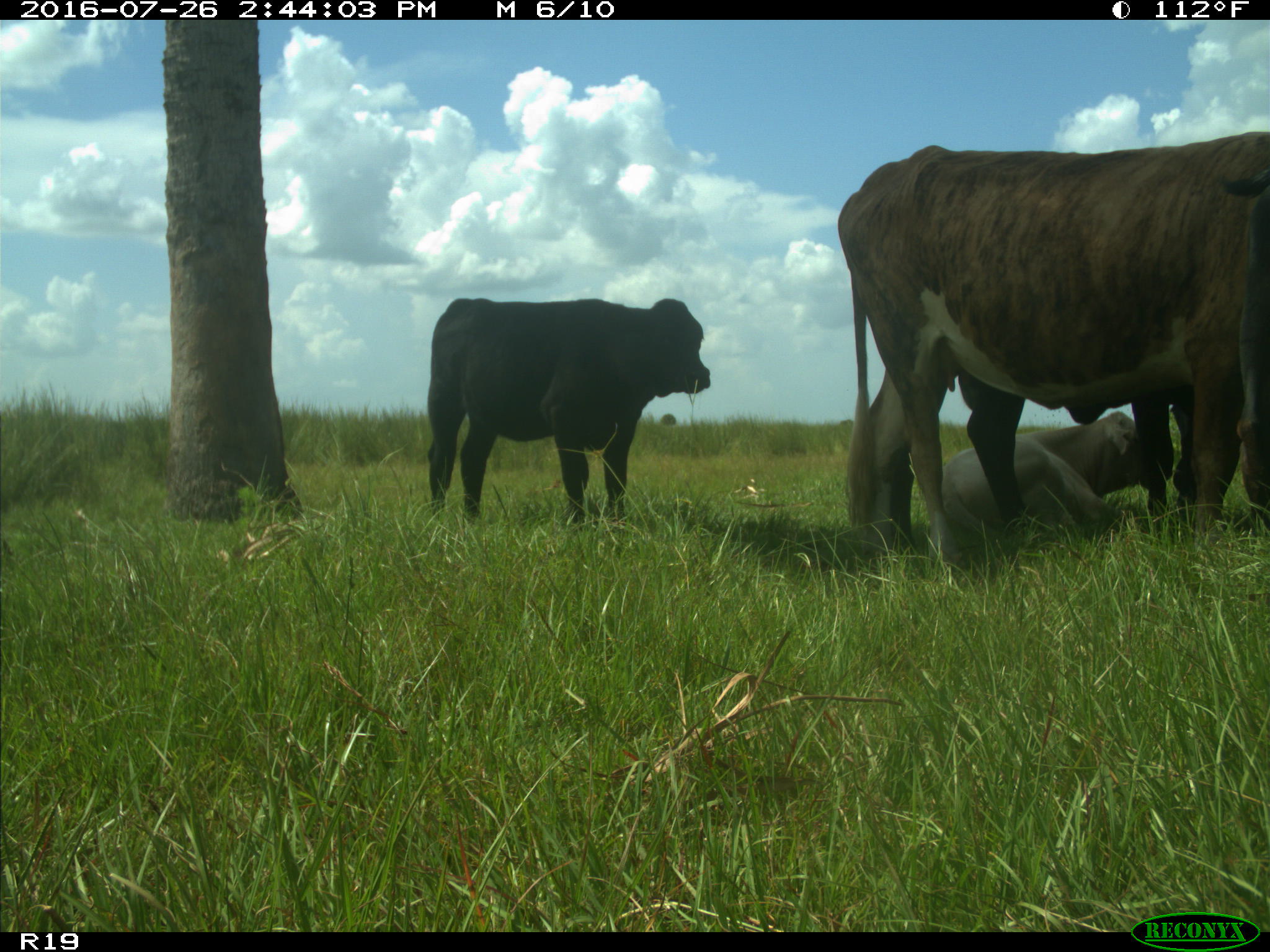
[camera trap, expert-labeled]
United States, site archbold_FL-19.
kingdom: Animalia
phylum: Chordata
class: Mammalia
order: Artiodactyla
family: Bovidae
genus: Bos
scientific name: Bos taurus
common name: domestic cow